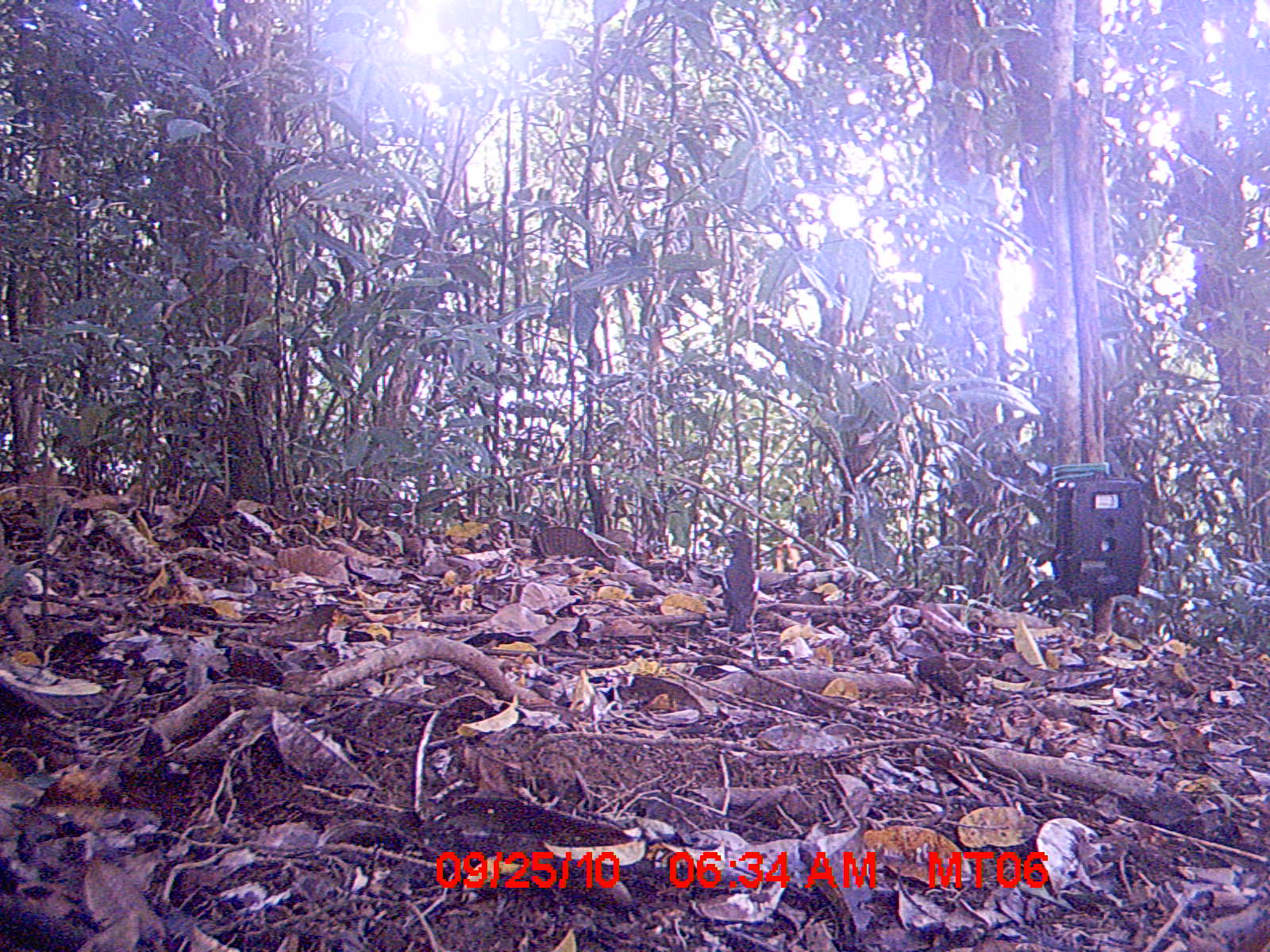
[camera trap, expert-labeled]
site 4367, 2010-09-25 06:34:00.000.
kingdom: Animalia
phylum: Chordata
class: Aves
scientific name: Aves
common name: bird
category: unknown bird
Unknown bird (bird) (Aves), count 1.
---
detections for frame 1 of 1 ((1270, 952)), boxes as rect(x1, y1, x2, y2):
unknown bird: rect(716, 527, 765, 668); rect(902, 653, 972, 724)